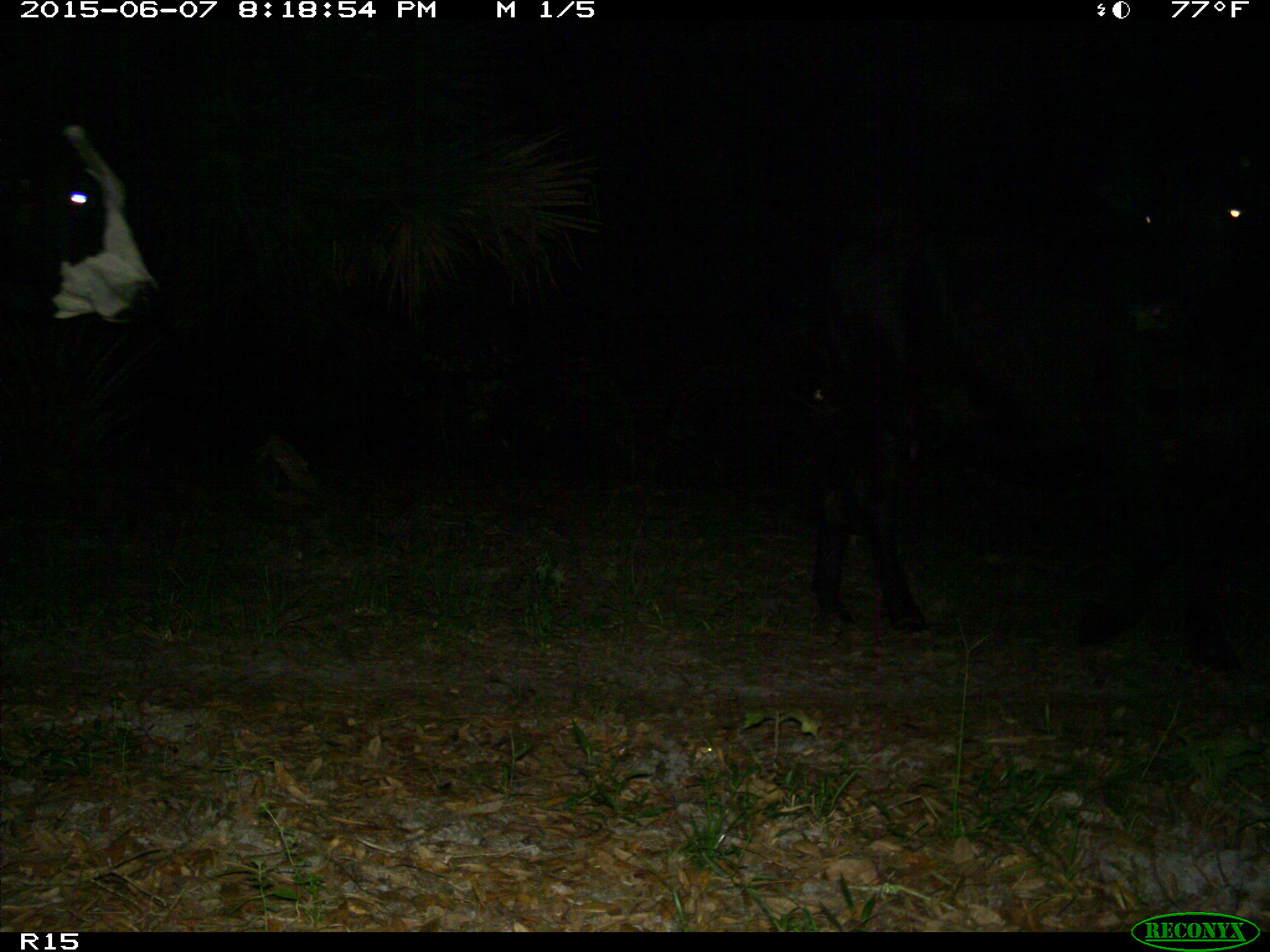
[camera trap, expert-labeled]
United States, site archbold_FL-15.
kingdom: Animalia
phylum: Chordata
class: Mammalia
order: Artiodactyla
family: Bovidae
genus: Bos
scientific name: Bos taurus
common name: domestic cow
Bos taurus (domestic cow).